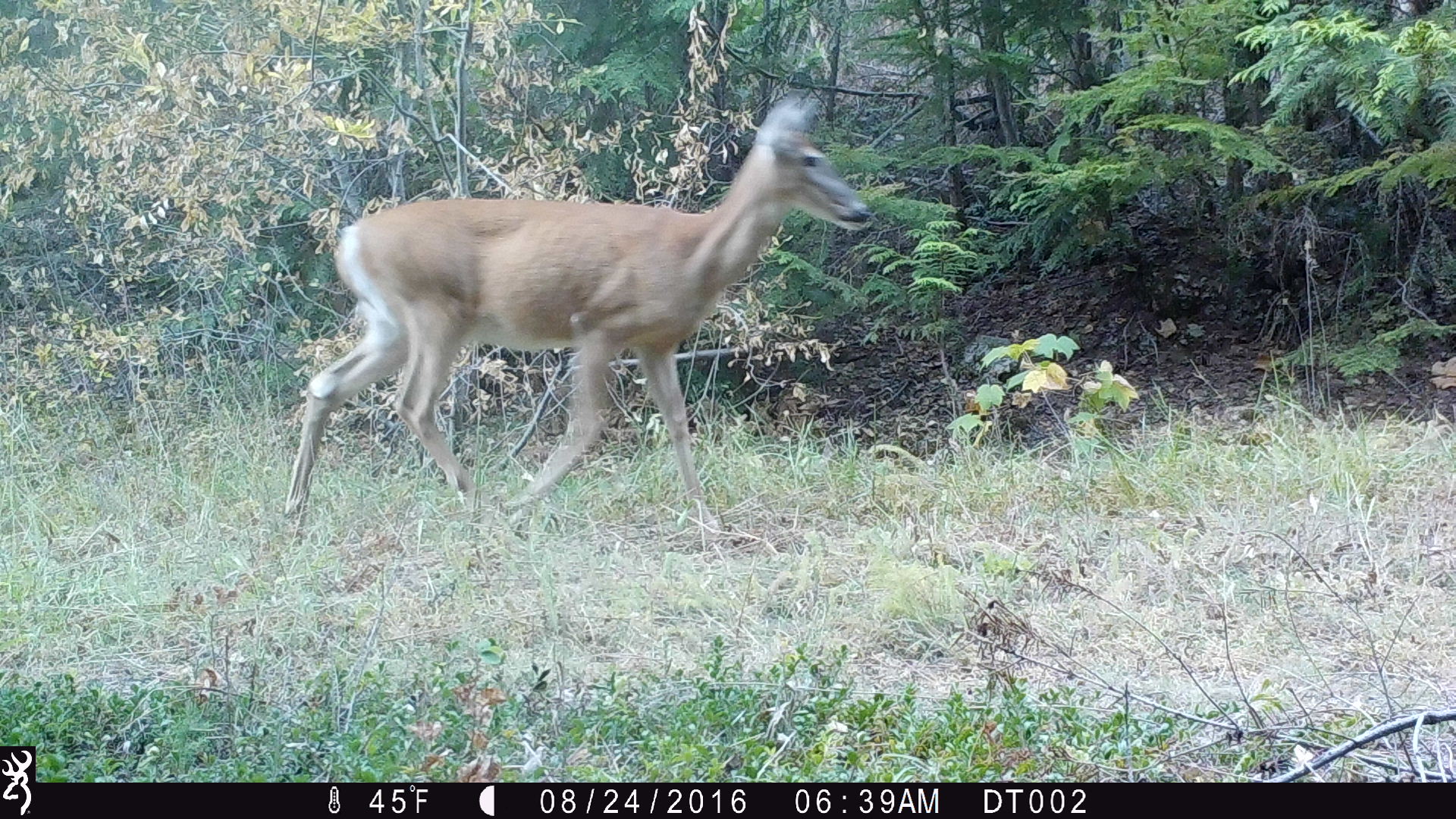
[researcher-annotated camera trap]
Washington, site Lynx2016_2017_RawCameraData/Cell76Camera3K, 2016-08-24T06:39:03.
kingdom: Animalia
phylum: Chordata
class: Mammalia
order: Artiodactyla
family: Cervidae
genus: Odocoileus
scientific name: Odocoileus virginianus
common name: white-tailed deer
Odocoileus virginianus (white-tailed deer). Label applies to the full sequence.